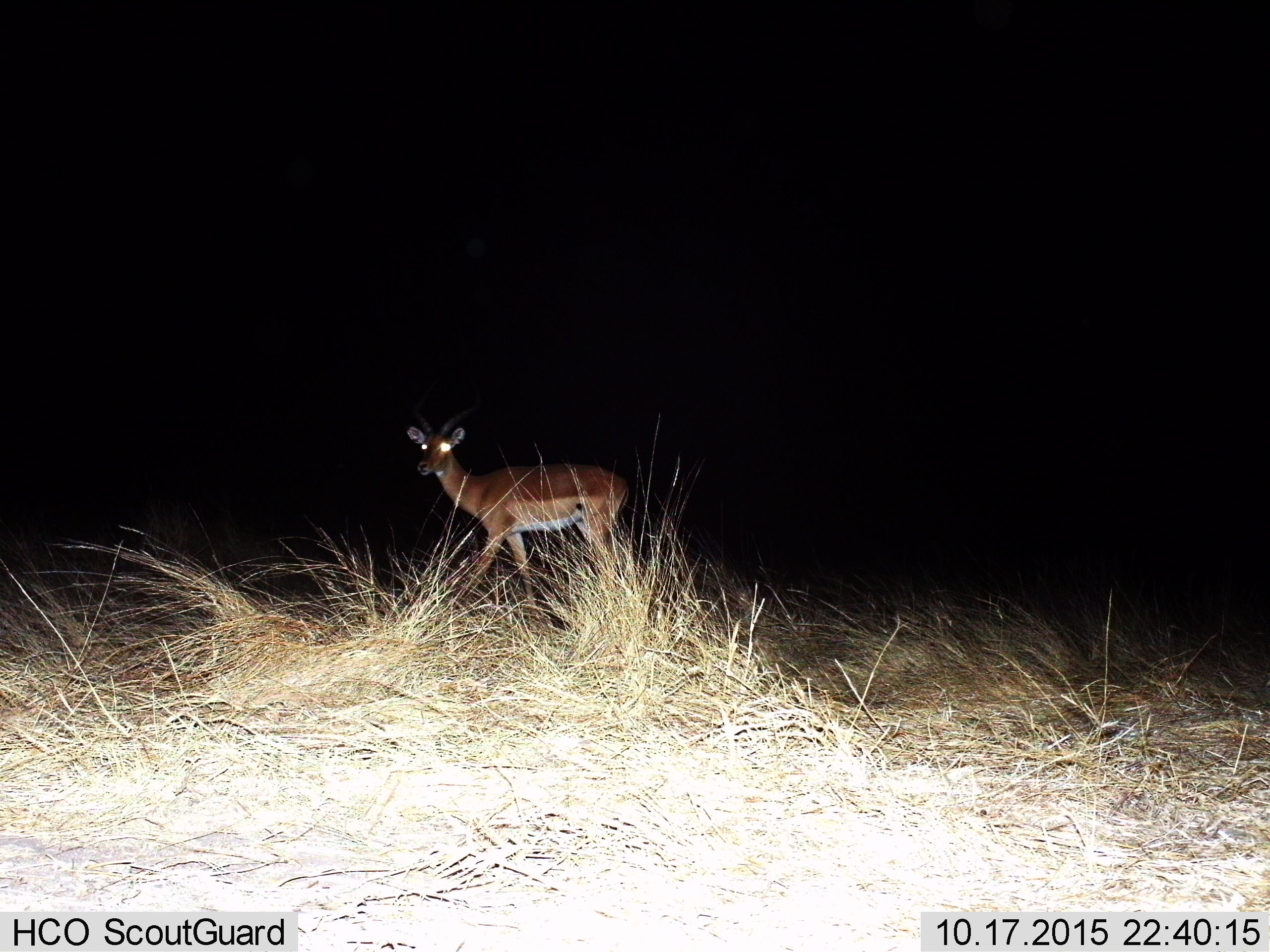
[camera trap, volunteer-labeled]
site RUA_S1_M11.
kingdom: Animalia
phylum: Chordata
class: Mammalia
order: Artiodactyla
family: Bovidae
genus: Aepyceros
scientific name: Aepyceros melampus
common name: impala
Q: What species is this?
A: Impala (Aepyceros melampus).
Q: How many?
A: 1.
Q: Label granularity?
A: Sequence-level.